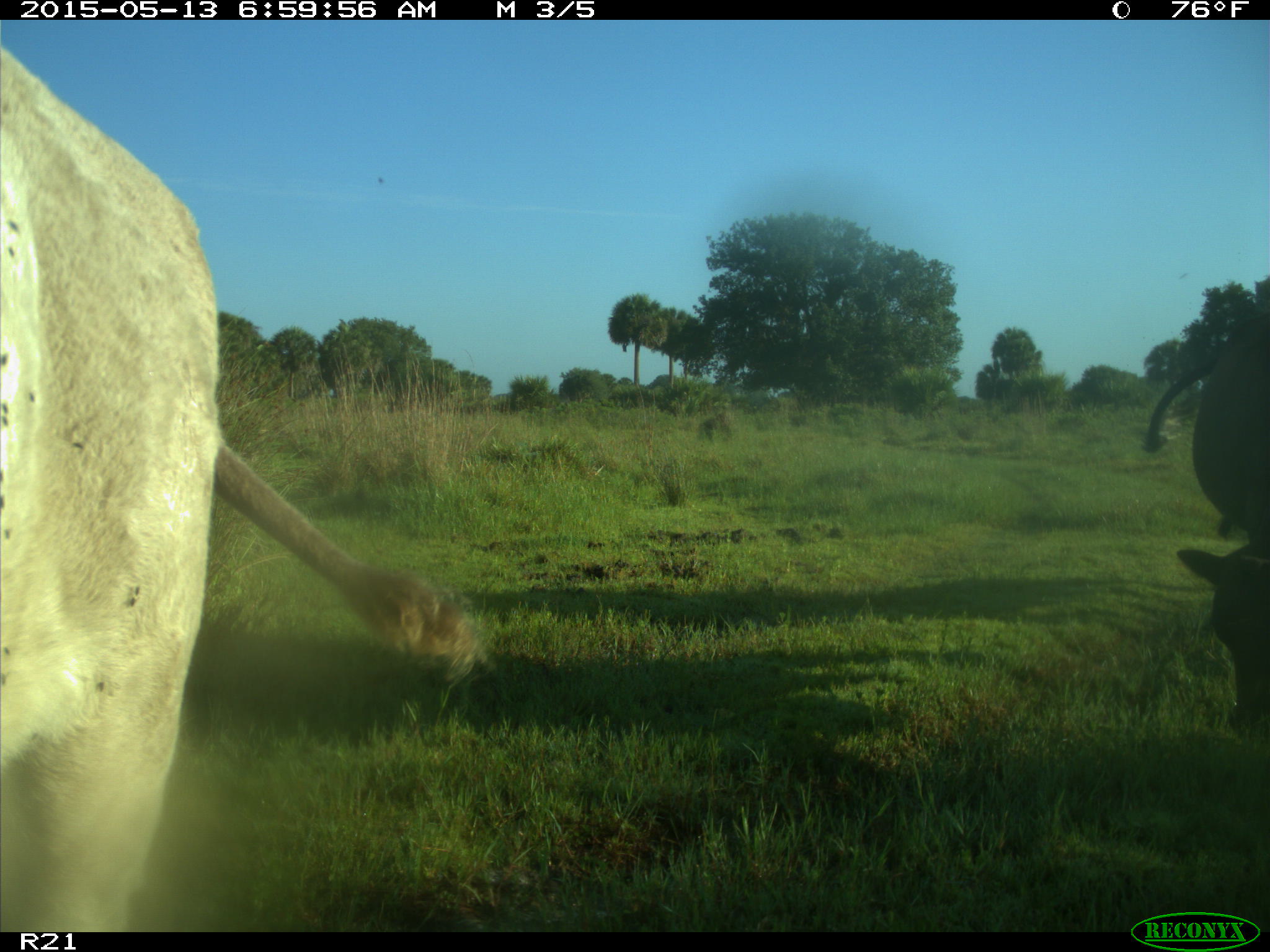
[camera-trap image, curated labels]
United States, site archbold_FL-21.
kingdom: Animalia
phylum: Chordata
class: Mammalia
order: Artiodactyla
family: Bovidae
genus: Bos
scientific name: Bos taurus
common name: domestic cow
Bos taurus (domestic cow).